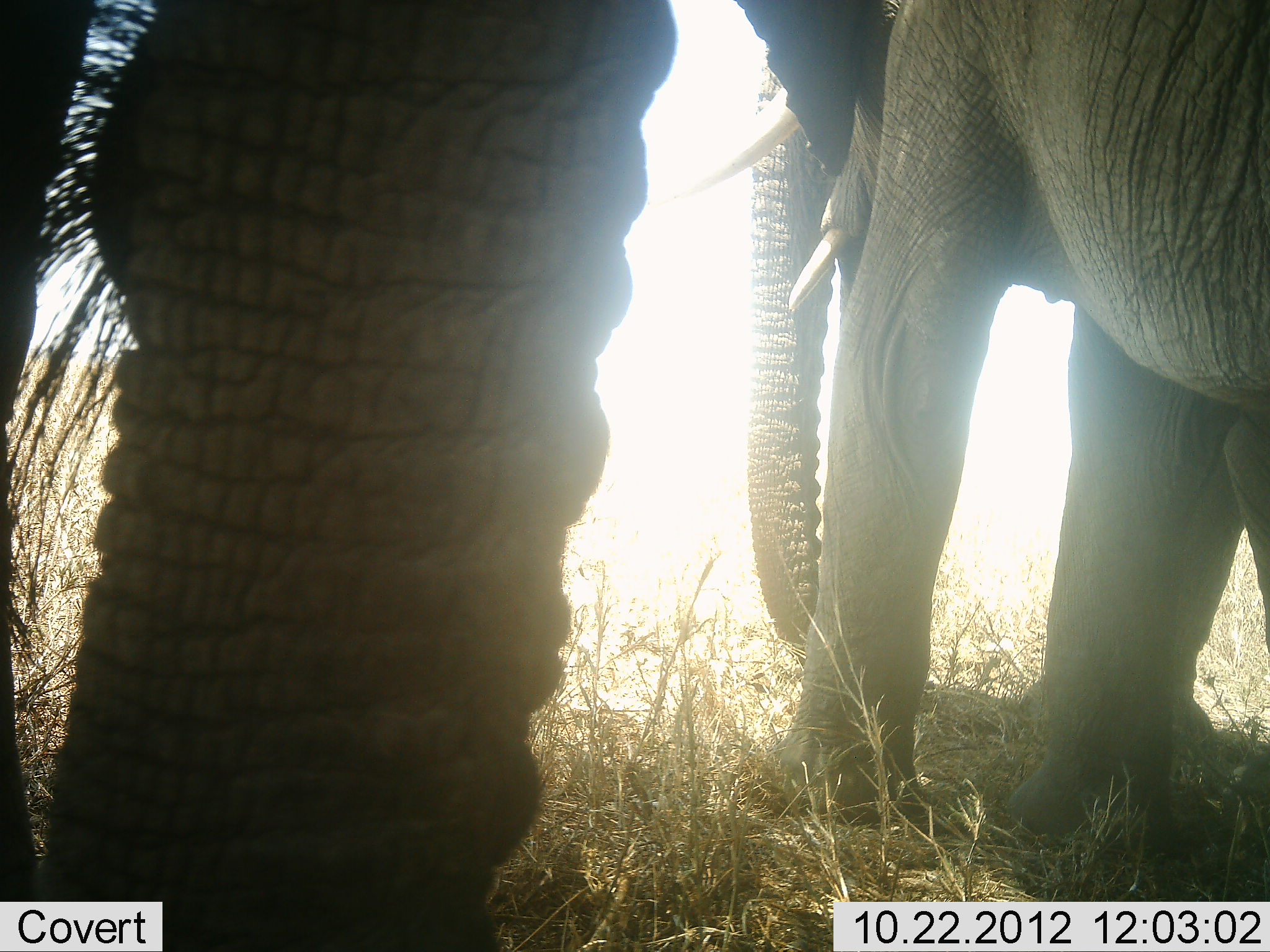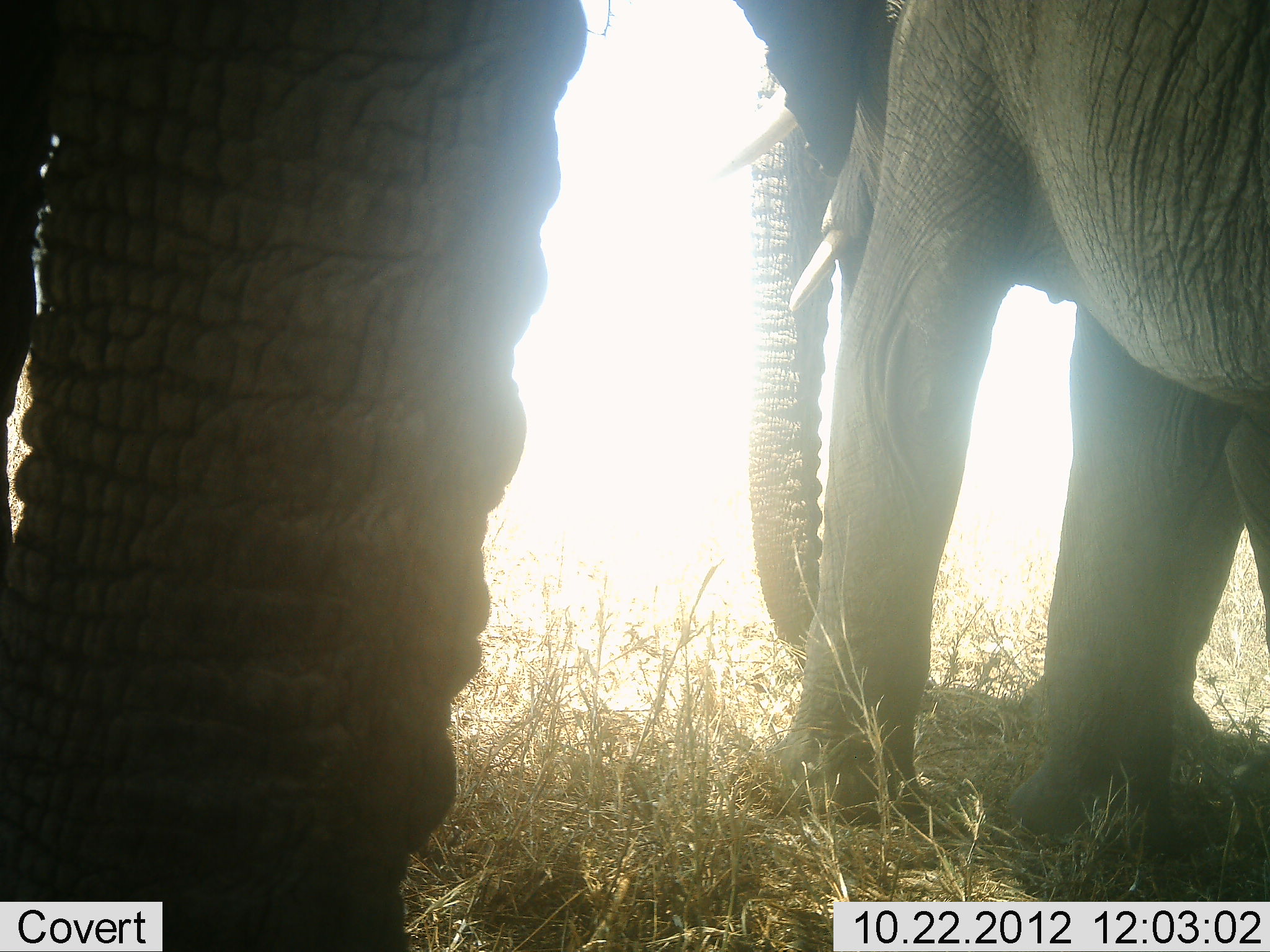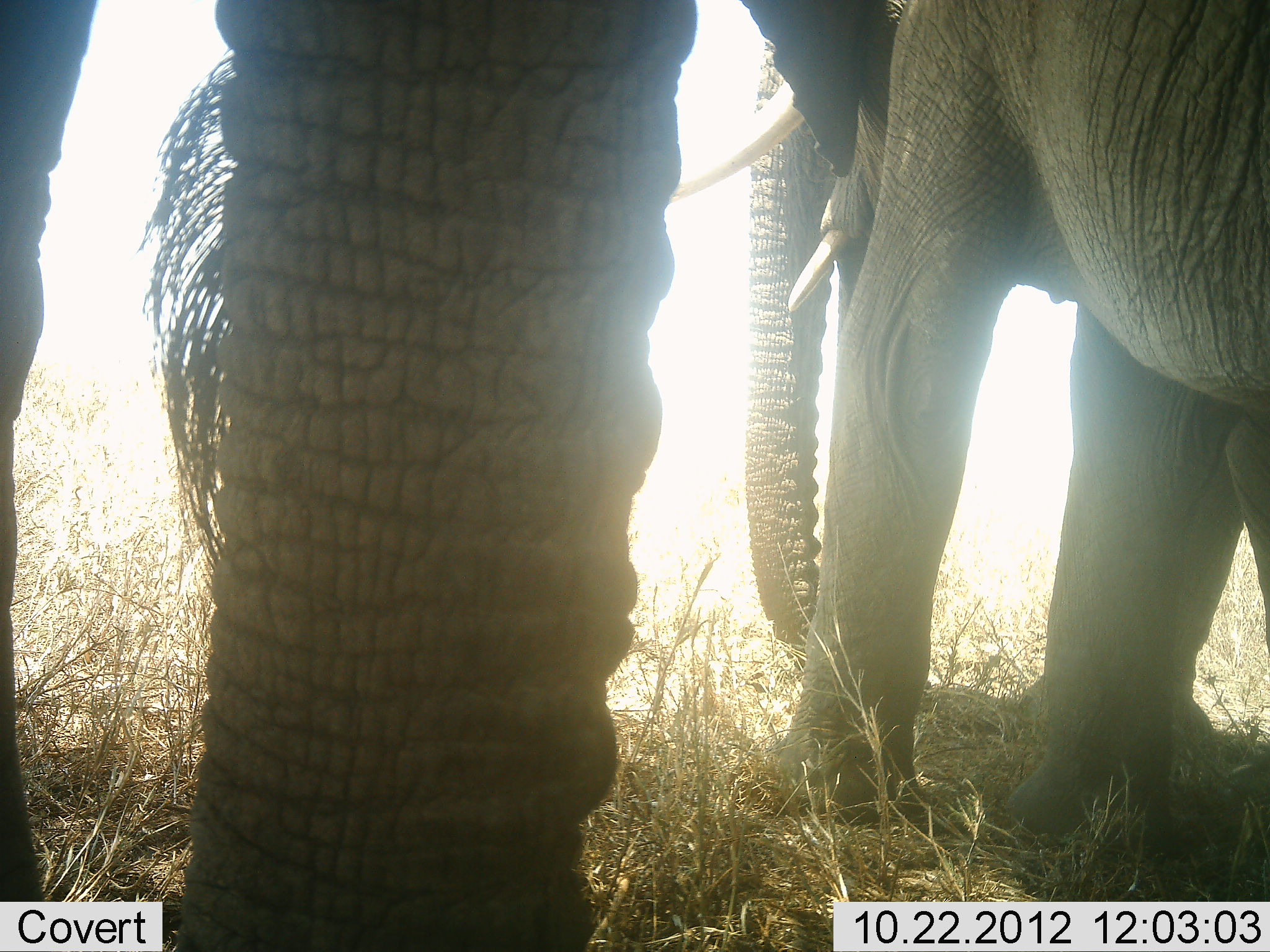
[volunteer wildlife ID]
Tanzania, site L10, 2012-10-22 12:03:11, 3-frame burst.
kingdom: Animalia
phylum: Chordata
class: Mammalia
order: Proboscidea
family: Elephantidae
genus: Loxodonta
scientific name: Loxodonta africana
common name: african bush elephant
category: elephant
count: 2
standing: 100%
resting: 0%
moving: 20%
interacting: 20%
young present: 20%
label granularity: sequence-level